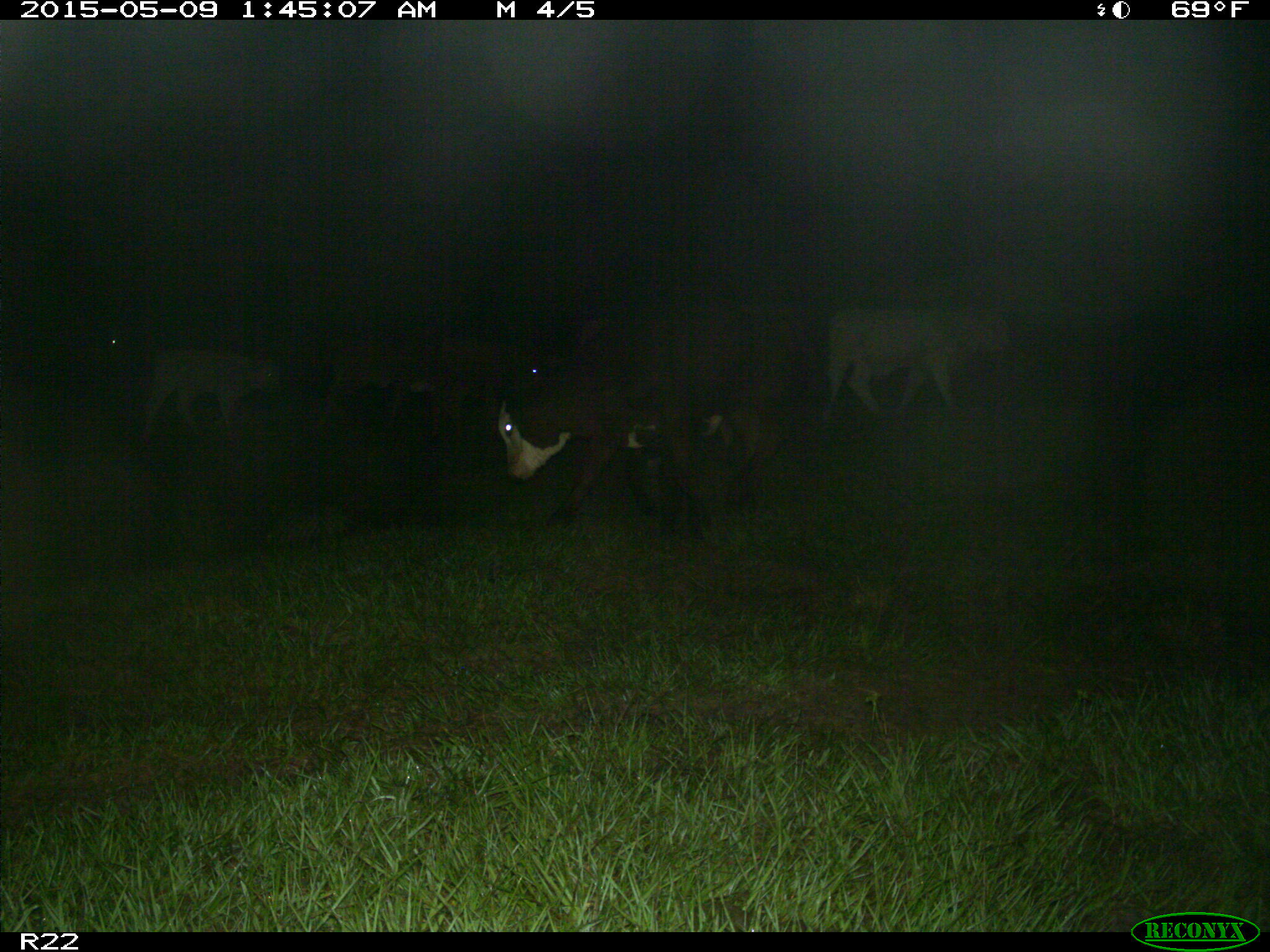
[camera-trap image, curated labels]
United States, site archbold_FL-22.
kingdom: Animalia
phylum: Chordata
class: Mammalia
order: Artiodactyla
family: Bovidae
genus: Bos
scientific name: Bos taurus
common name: domestic cow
Bos taurus (domestic cow).